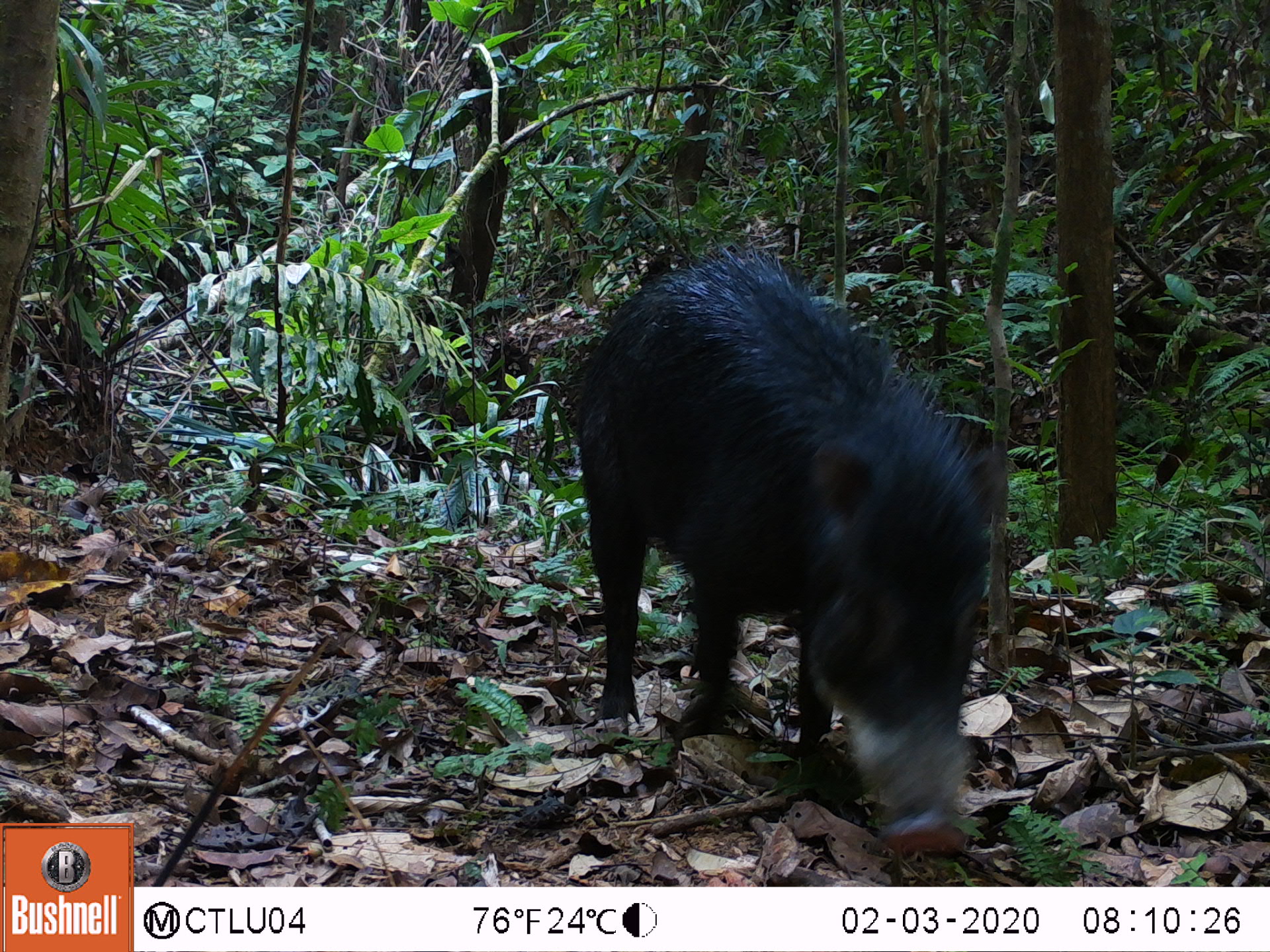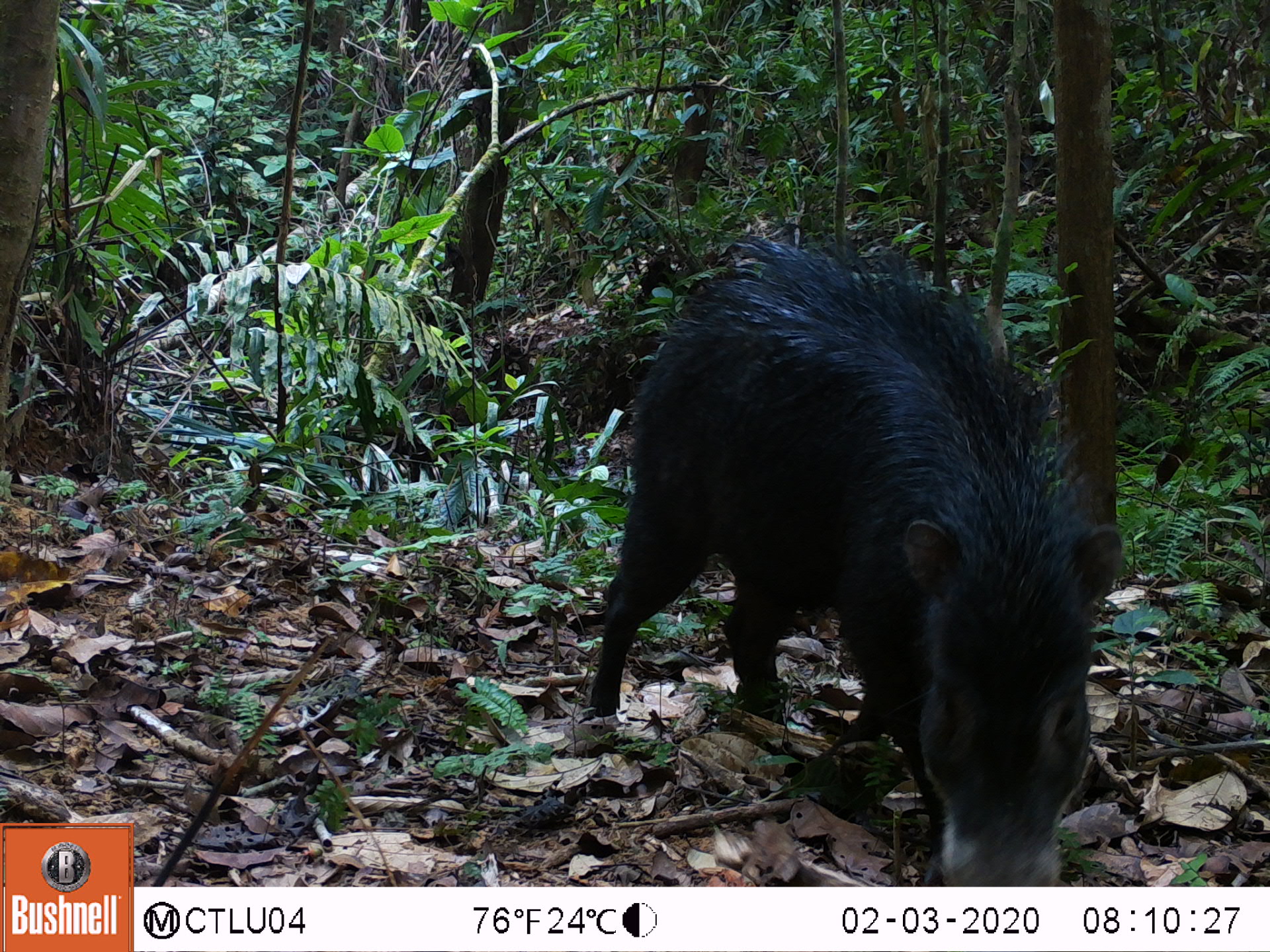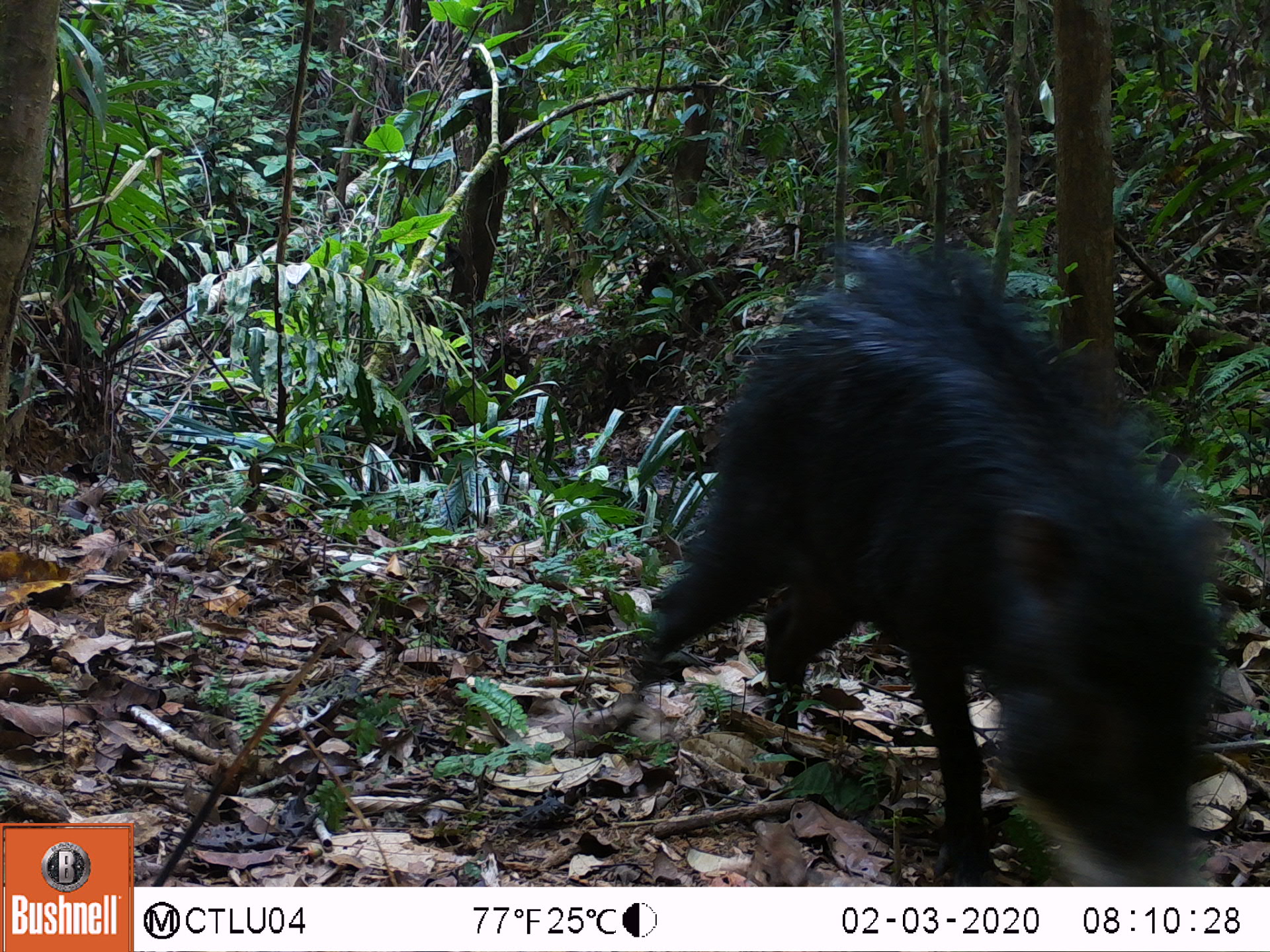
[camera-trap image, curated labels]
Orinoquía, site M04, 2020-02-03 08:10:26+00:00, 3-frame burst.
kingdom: Animalia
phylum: Chordata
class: Mammalia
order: Artiodactyla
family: Tayassuidae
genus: Pecari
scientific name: Pecari tajacu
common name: collared peccary